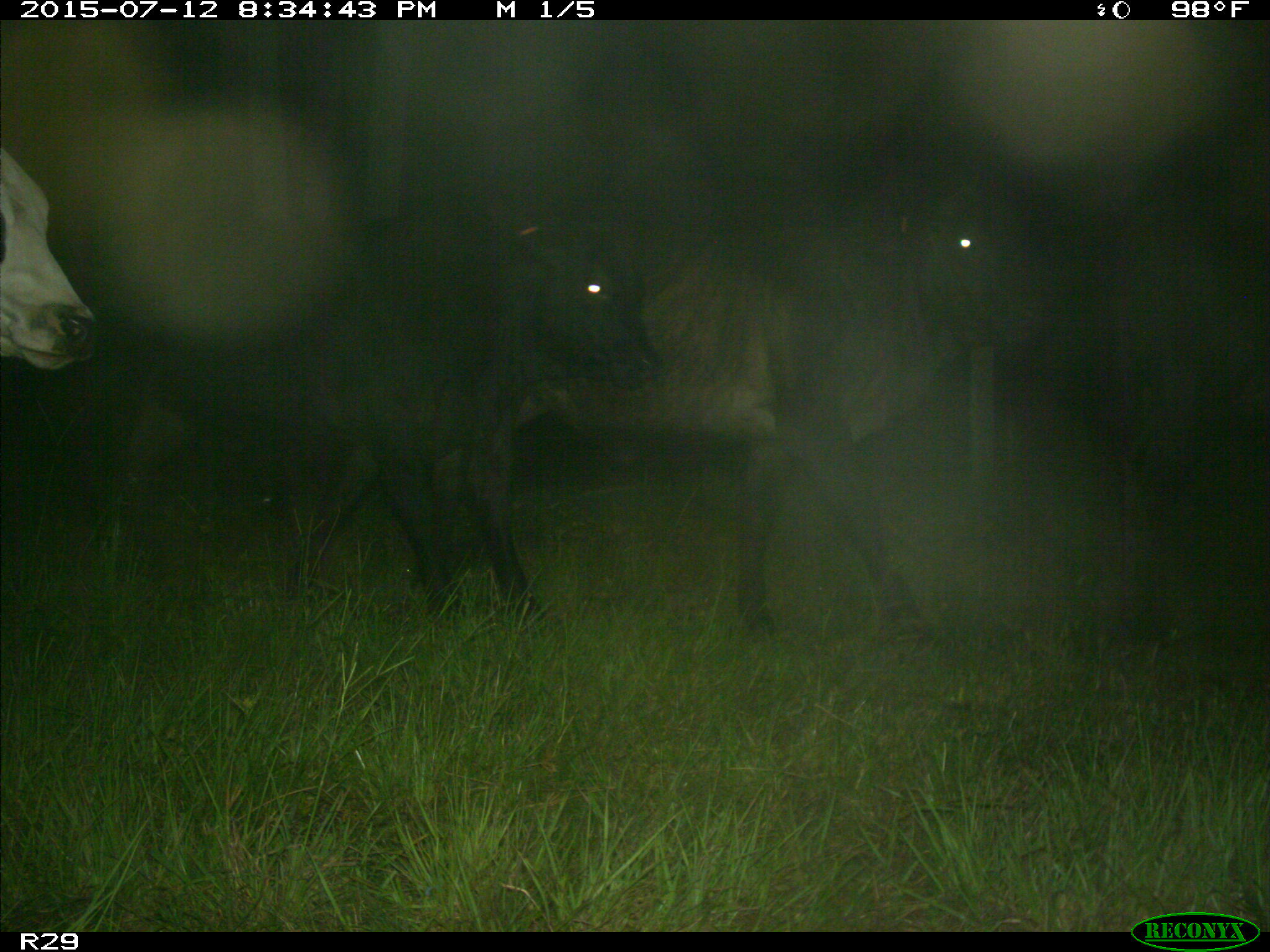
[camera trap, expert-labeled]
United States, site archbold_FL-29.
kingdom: Animalia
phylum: Chordata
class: Mammalia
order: Artiodactyla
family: Bovidae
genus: Bos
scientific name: Bos taurus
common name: domestic cow